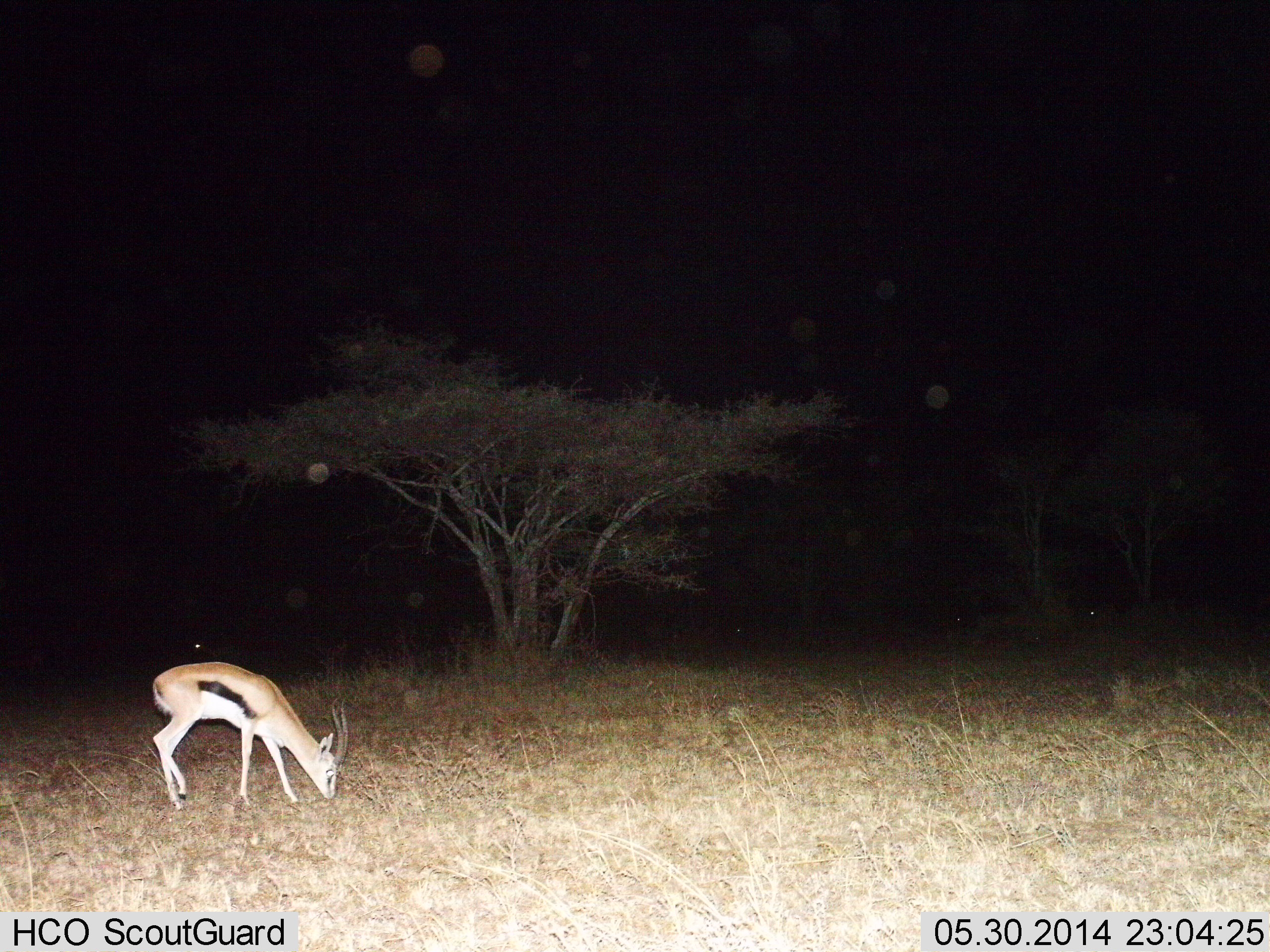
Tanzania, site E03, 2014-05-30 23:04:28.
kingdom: Animalia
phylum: Chordata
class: Mammalia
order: Artiodactyla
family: Bovidae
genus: Eudorcas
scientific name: Eudorcas thomsonii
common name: thomson's gazelle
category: gazellethomsons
Gazellethomsons (thomson's gazelle) (Eudorcas thomsonii), count 1. Behavior (volunteer vote fractions): standing 0%, resting 0%, moving 0%, interacting 0%. Young present (vote fraction): 0%. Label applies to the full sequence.